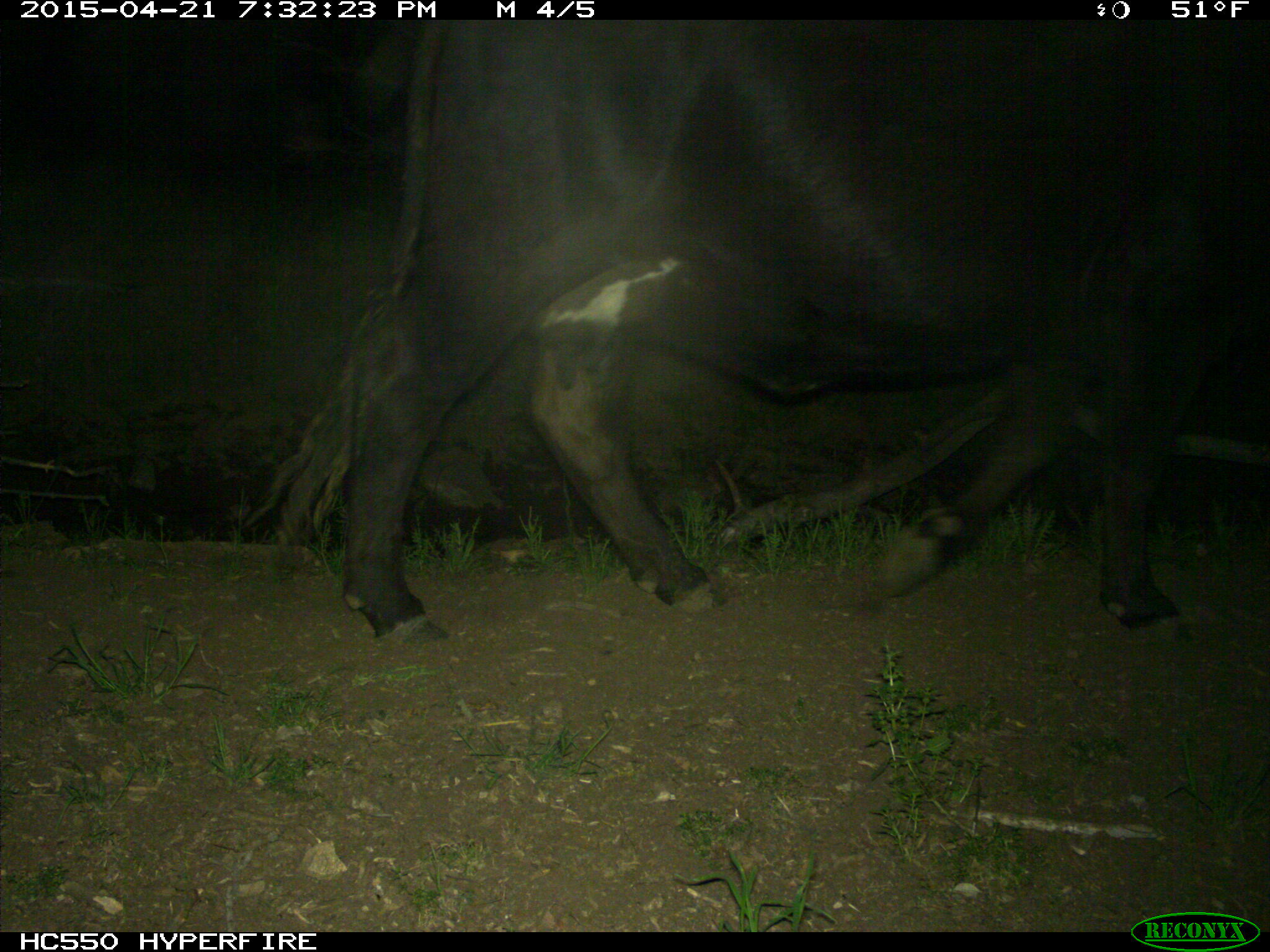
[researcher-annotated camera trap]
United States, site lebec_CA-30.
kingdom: Animalia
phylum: Chordata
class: Mammalia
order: Artiodactyla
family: Bovidae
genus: Bos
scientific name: Bos taurus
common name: domestic cow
Bos taurus (domestic cow).